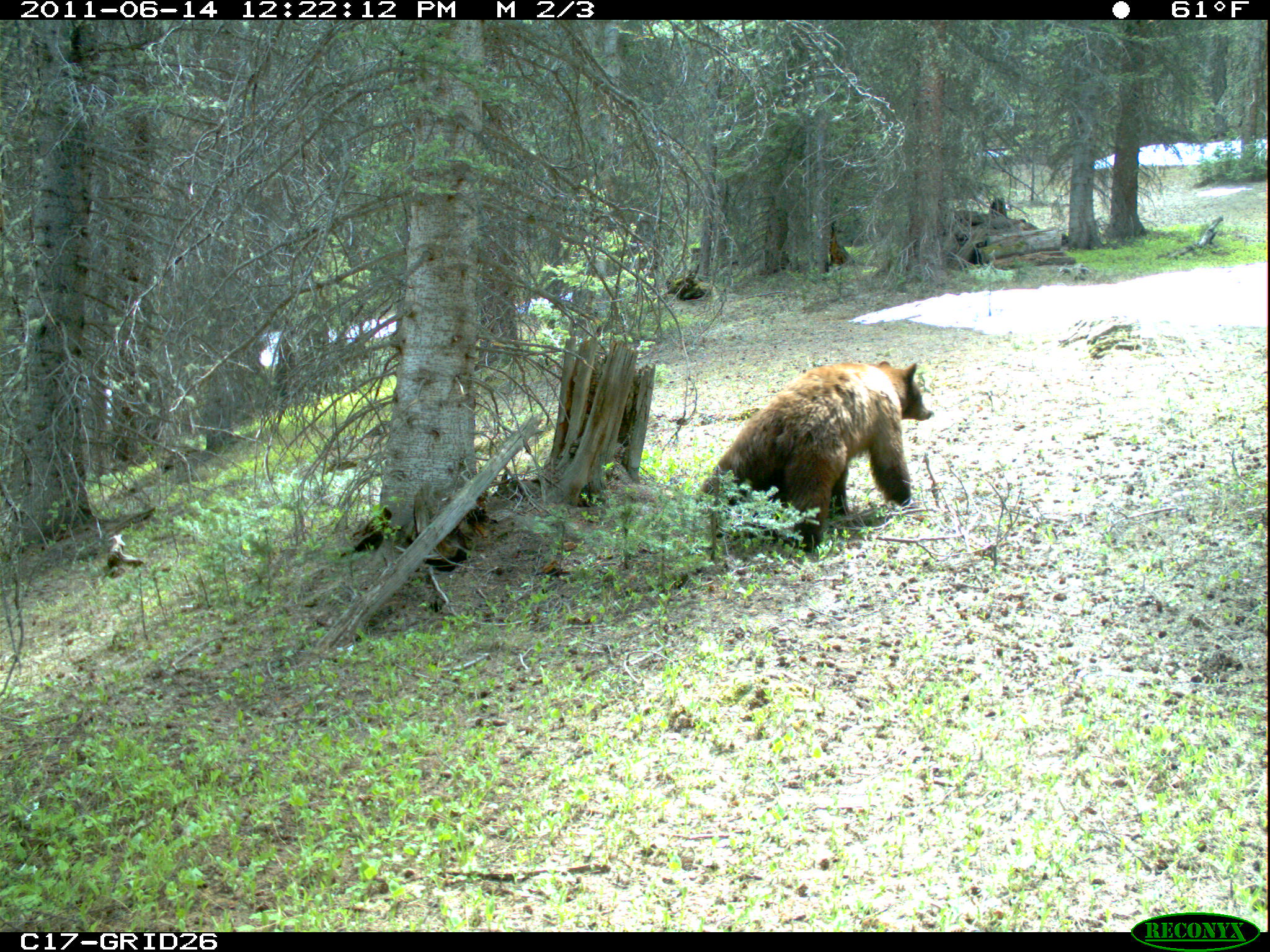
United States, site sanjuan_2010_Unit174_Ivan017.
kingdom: Animalia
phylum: Chordata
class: Mammalia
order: Carnivora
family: Ursidae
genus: Ursus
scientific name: Ursus americanus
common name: american black bear